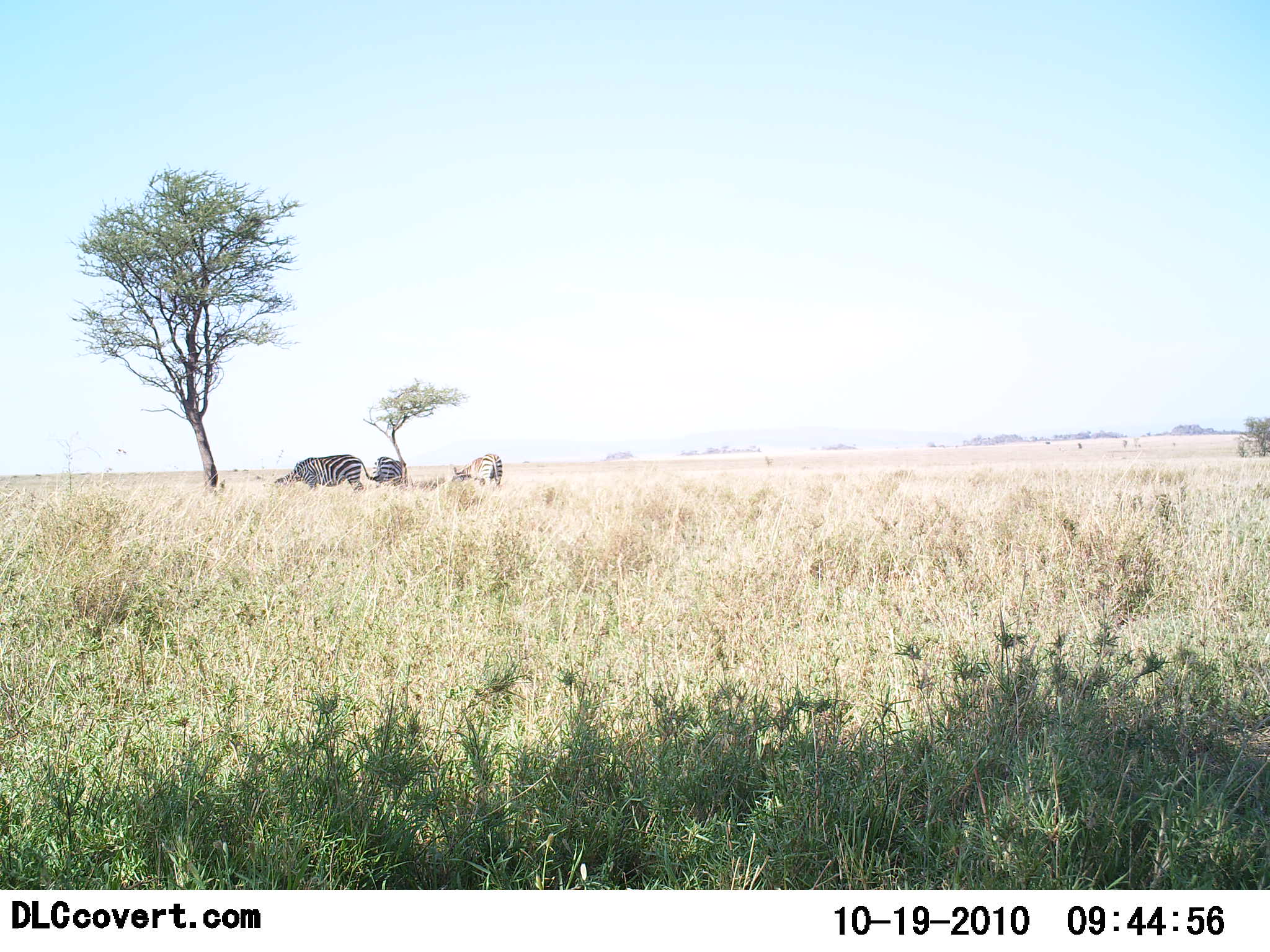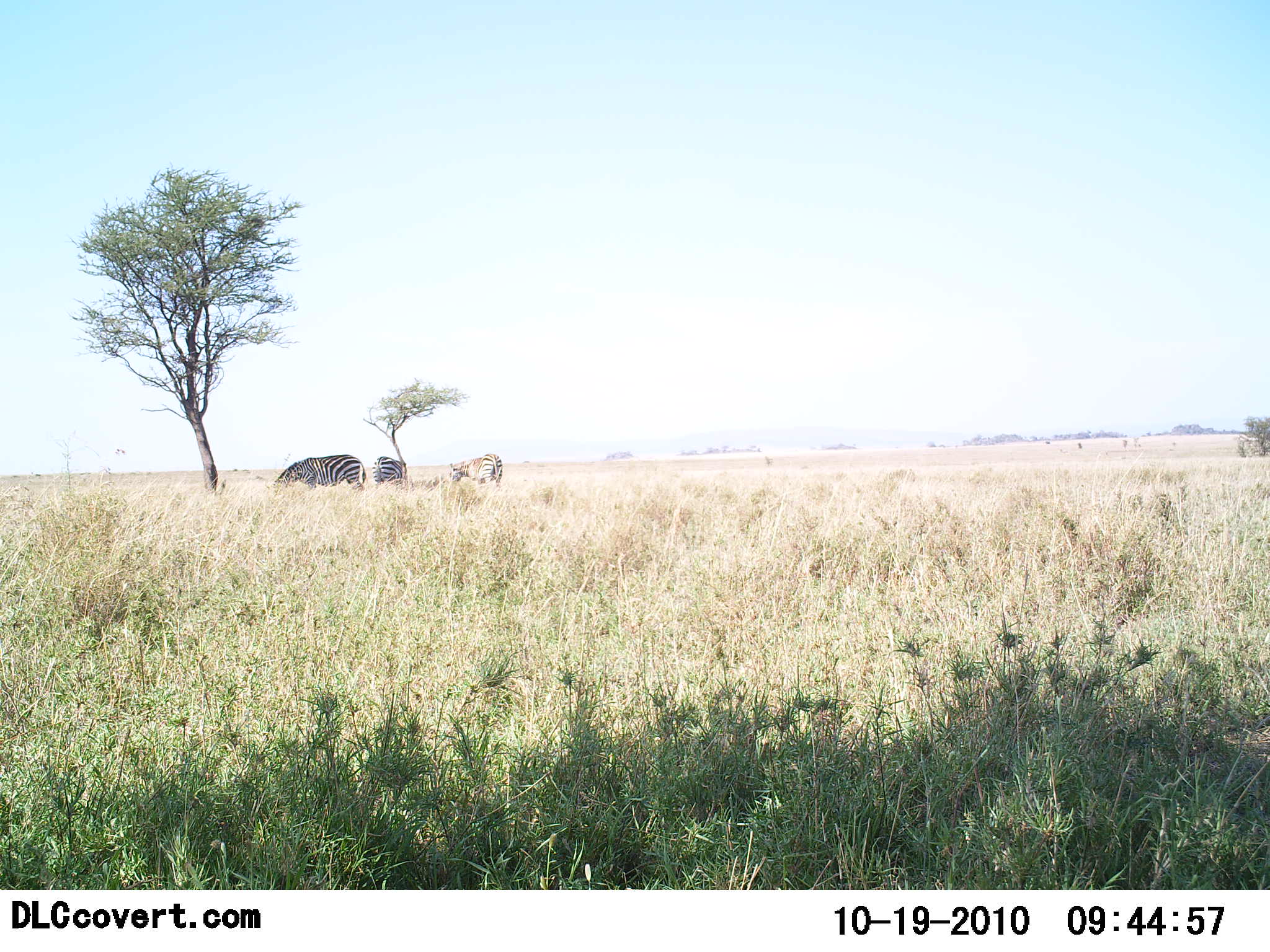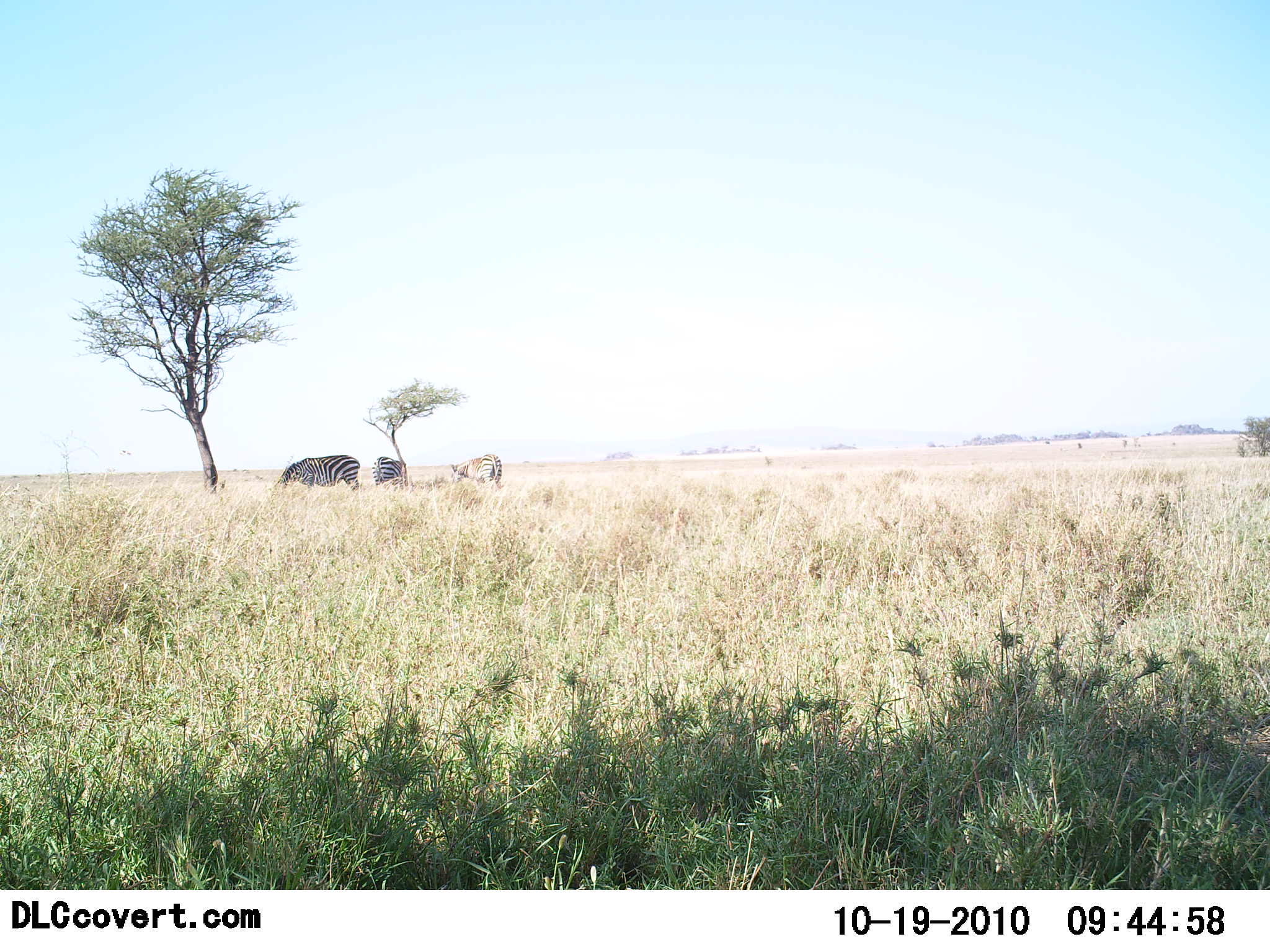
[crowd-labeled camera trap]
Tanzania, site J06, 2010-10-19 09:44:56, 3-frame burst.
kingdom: Animalia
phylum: Chordata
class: Mammalia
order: Perissodactyla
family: Equidae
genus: Equus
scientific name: Equus quagga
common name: plains zebra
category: zebra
Zebra (plains zebra) (Equus quagga), count 3. Behavior (volunteer vote fractions): standing 46%, resting 0%, moving 0%, interacting 0%. Young present (vote fraction): 0%. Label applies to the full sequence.